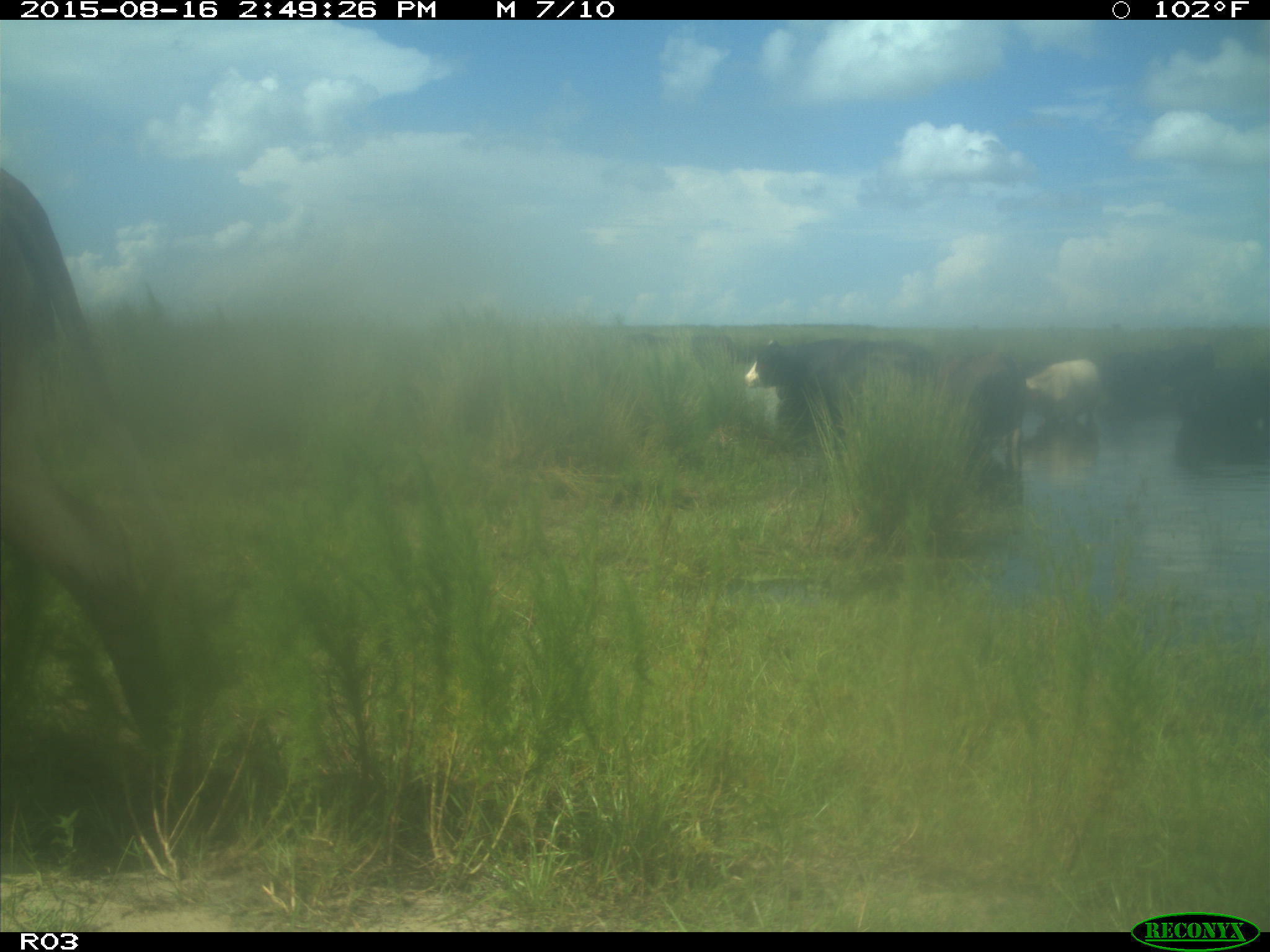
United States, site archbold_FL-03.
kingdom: Animalia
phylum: Chordata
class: Mammalia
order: Artiodactyla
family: Bovidae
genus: Bos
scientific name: Bos taurus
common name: domestic cow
Bos taurus (domestic cow).